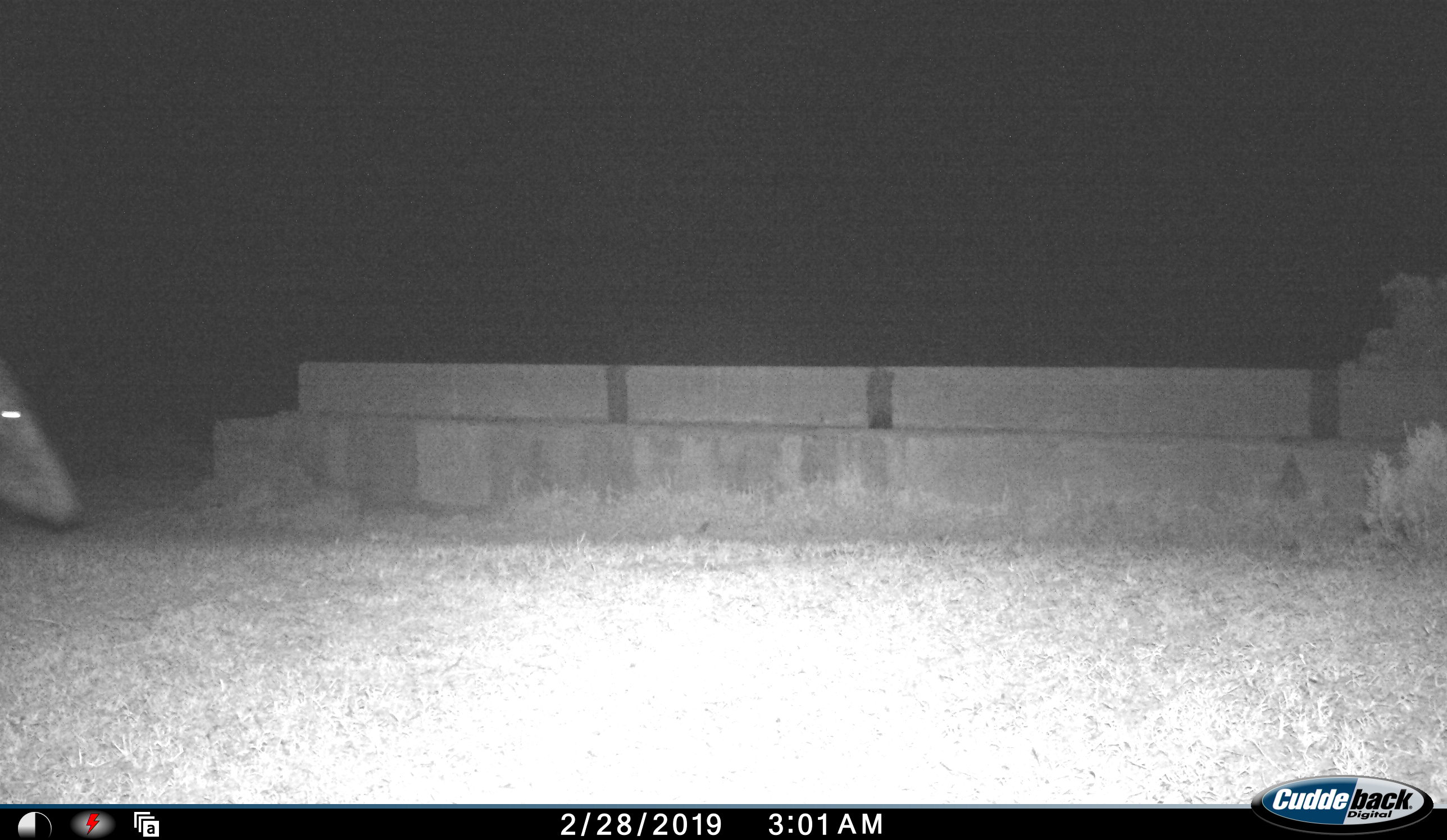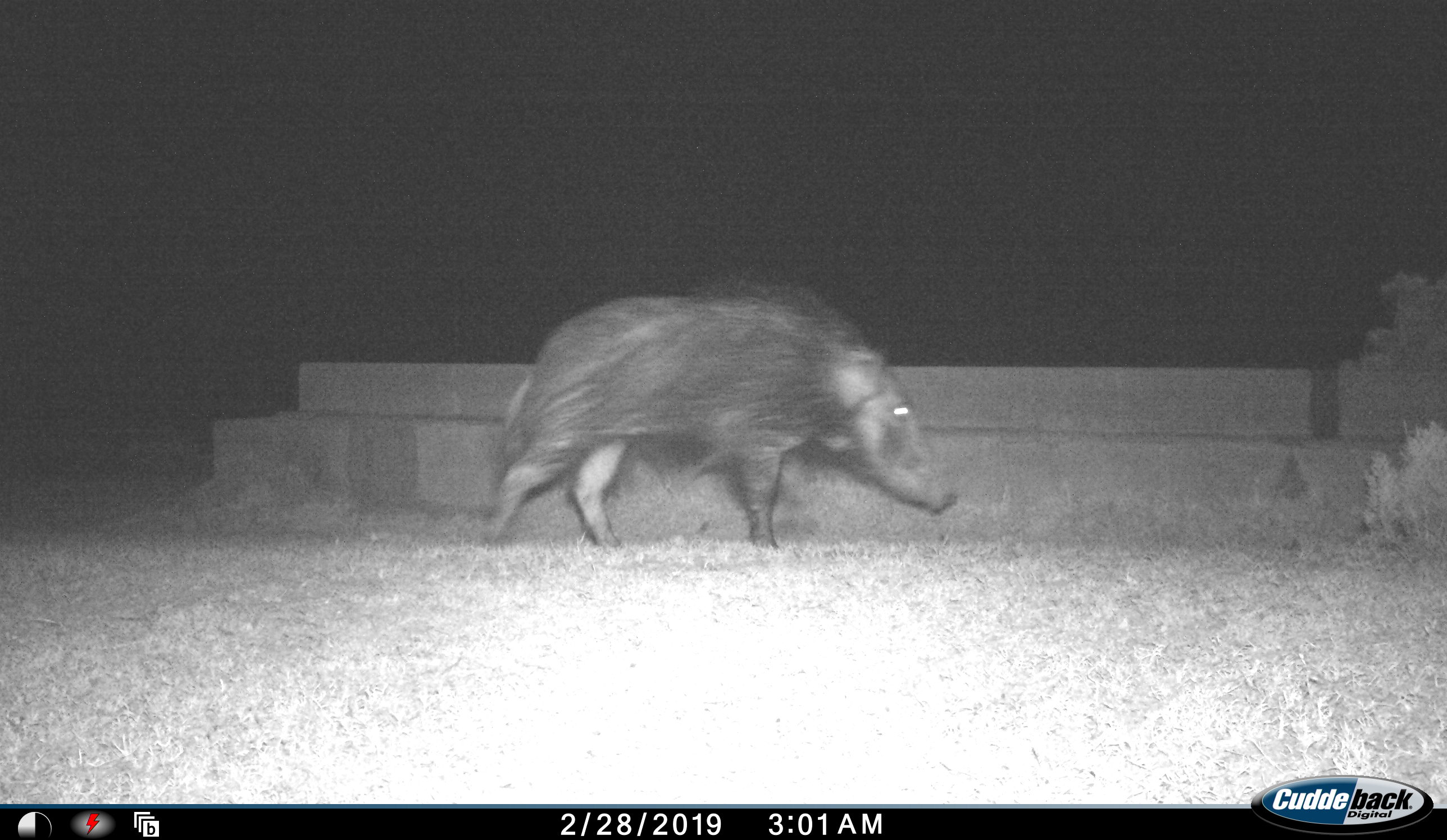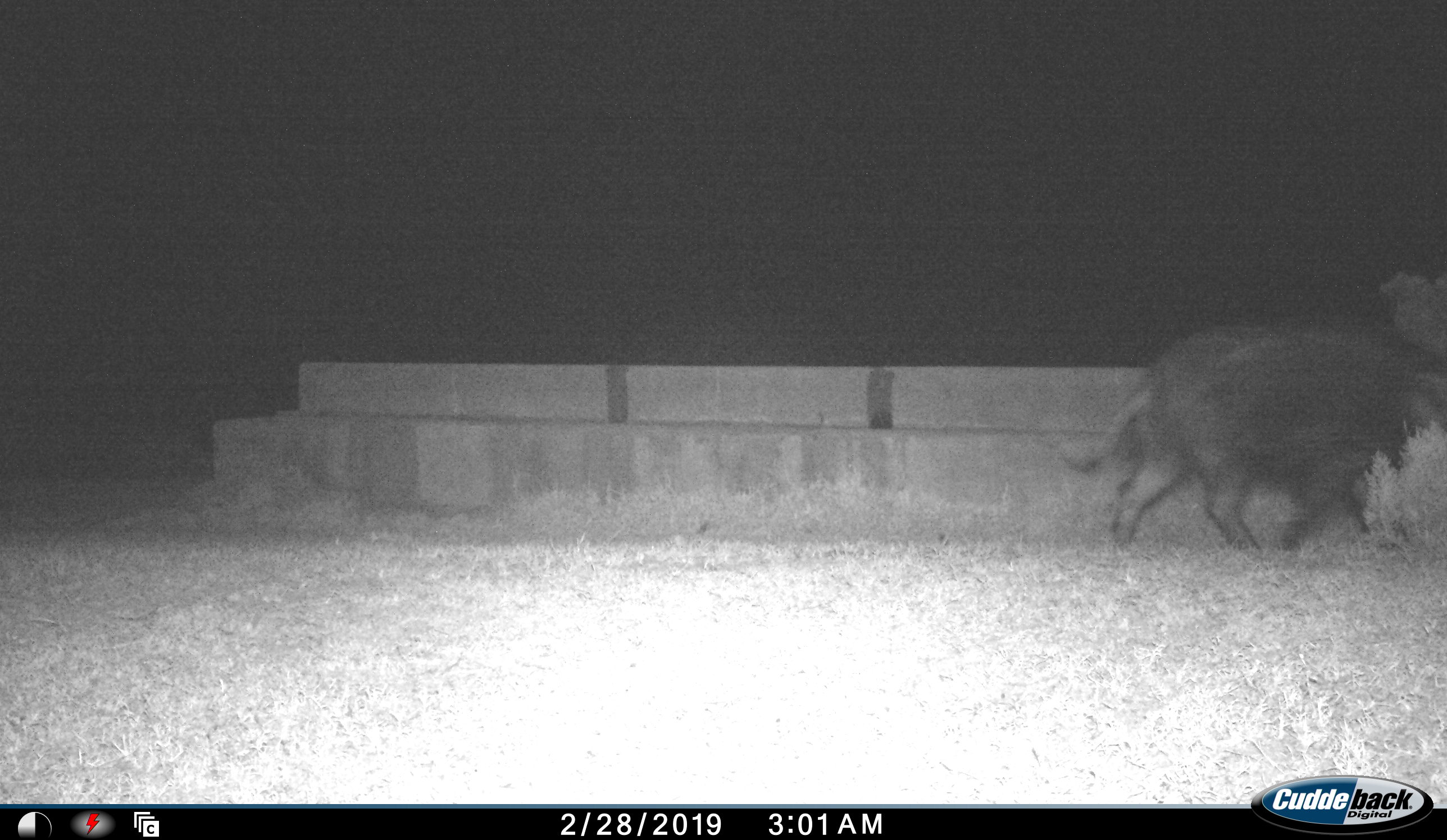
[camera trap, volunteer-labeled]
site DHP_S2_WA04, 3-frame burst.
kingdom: Animalia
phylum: Chordata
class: Mammalia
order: Artiodactyla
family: Suidae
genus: Potamochoerus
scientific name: Potamochoerus larvatus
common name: bushpig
Bushpig (Potamochoerus larvatus), count 1. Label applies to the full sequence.